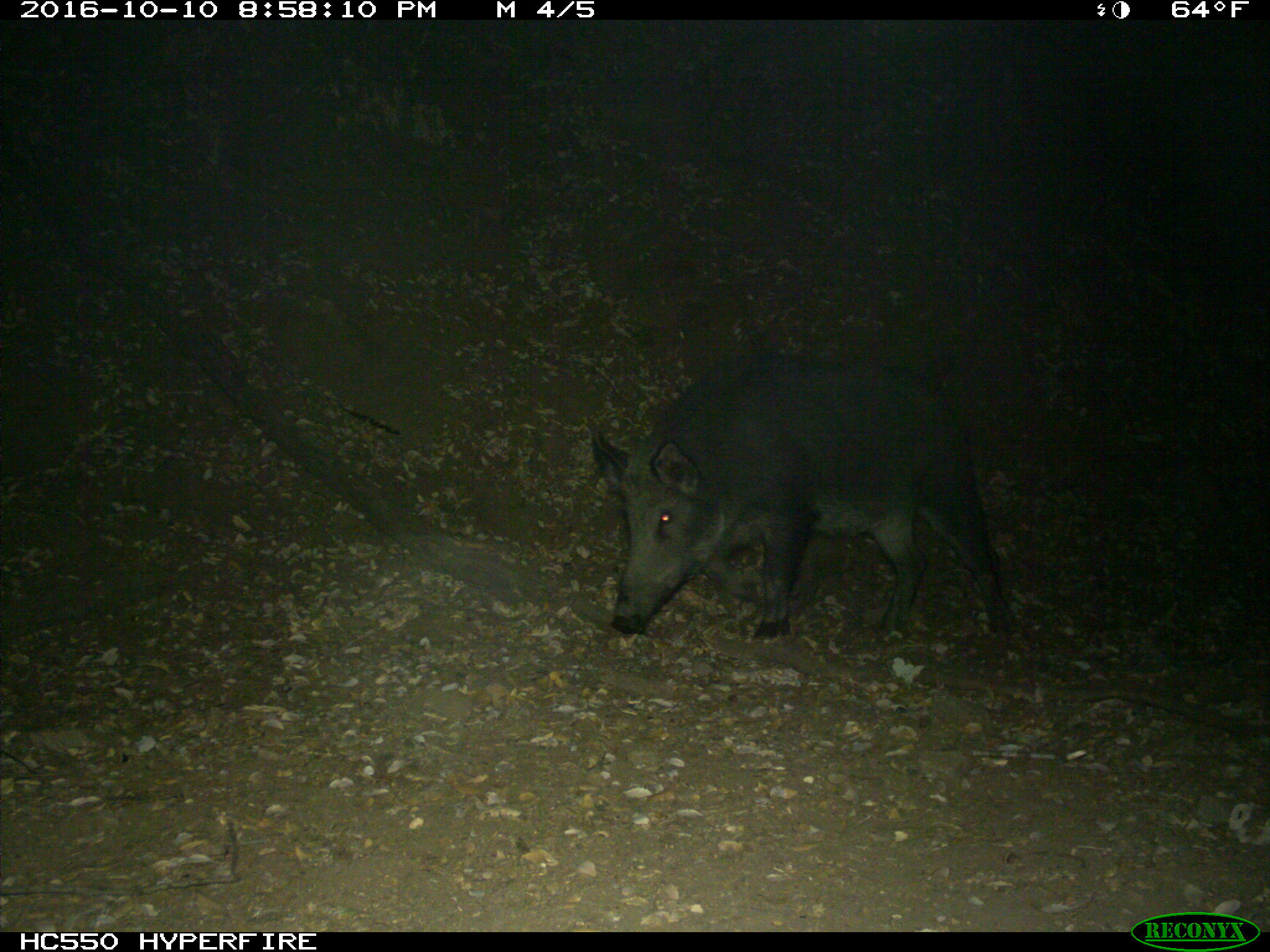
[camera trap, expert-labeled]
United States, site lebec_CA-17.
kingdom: Animalia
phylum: Chordata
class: Mammalia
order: Artiodactyla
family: Suidae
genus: Sus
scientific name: Sus scrofa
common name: wild boar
Sus scrofa (wild boar).